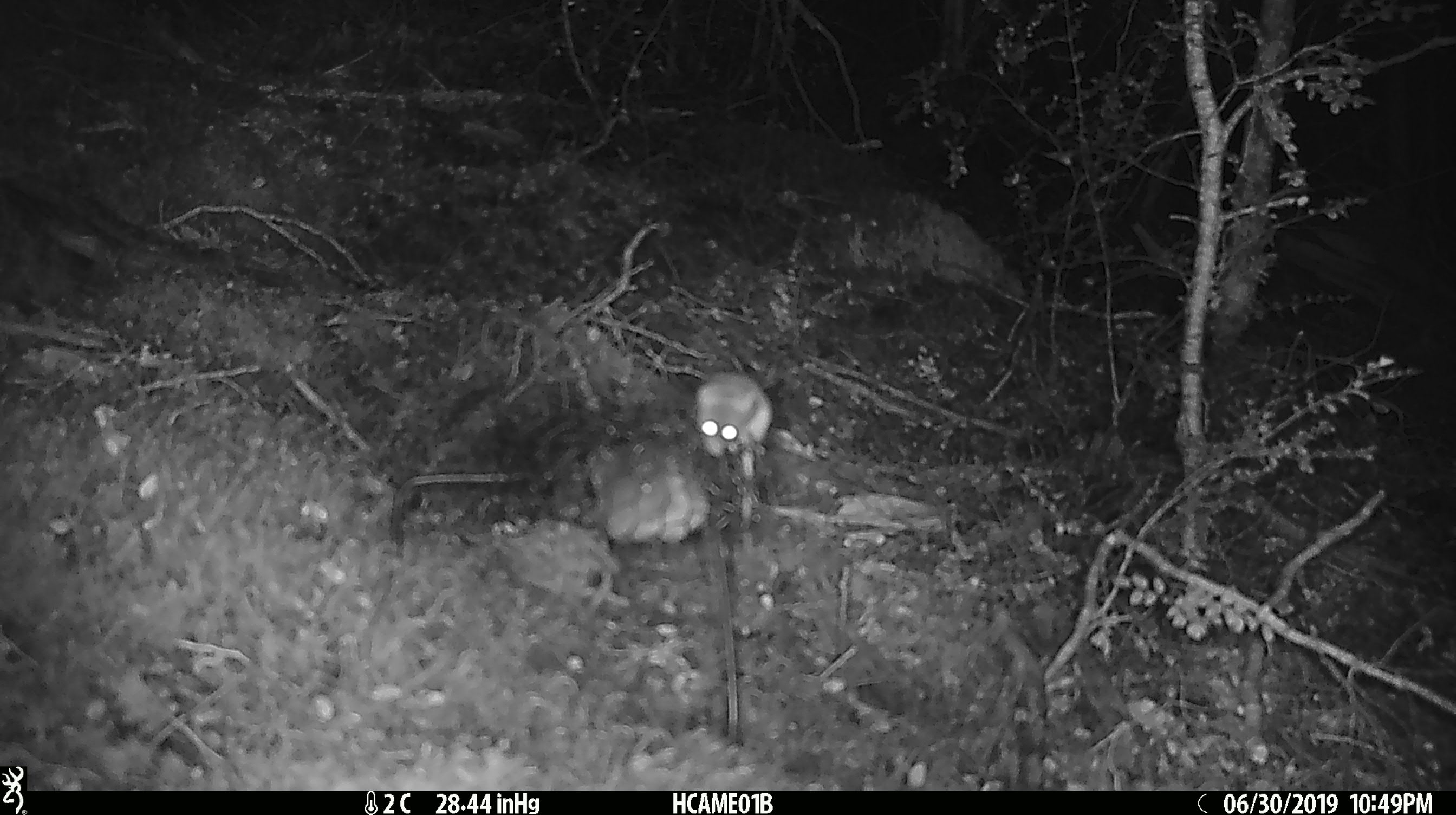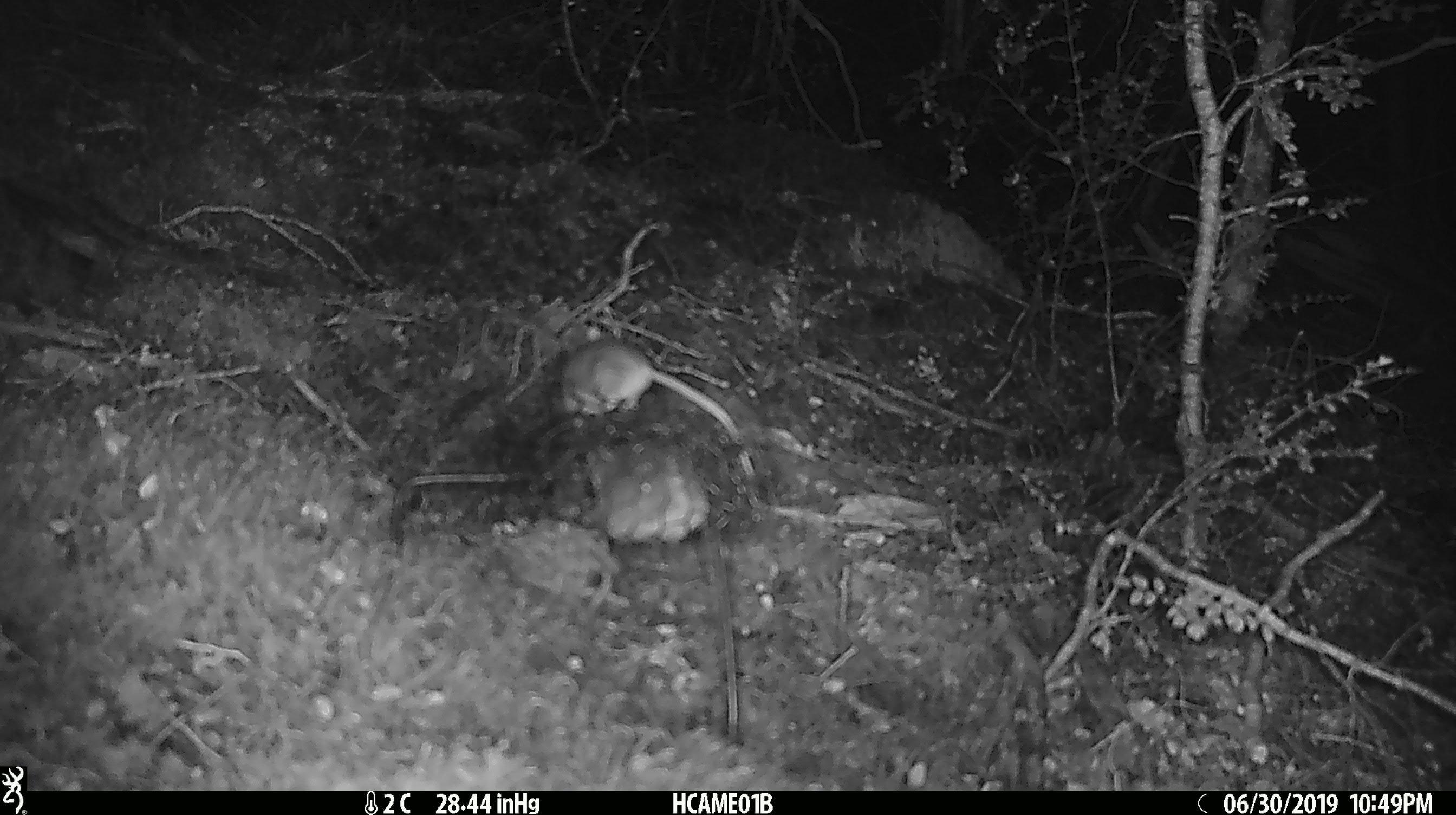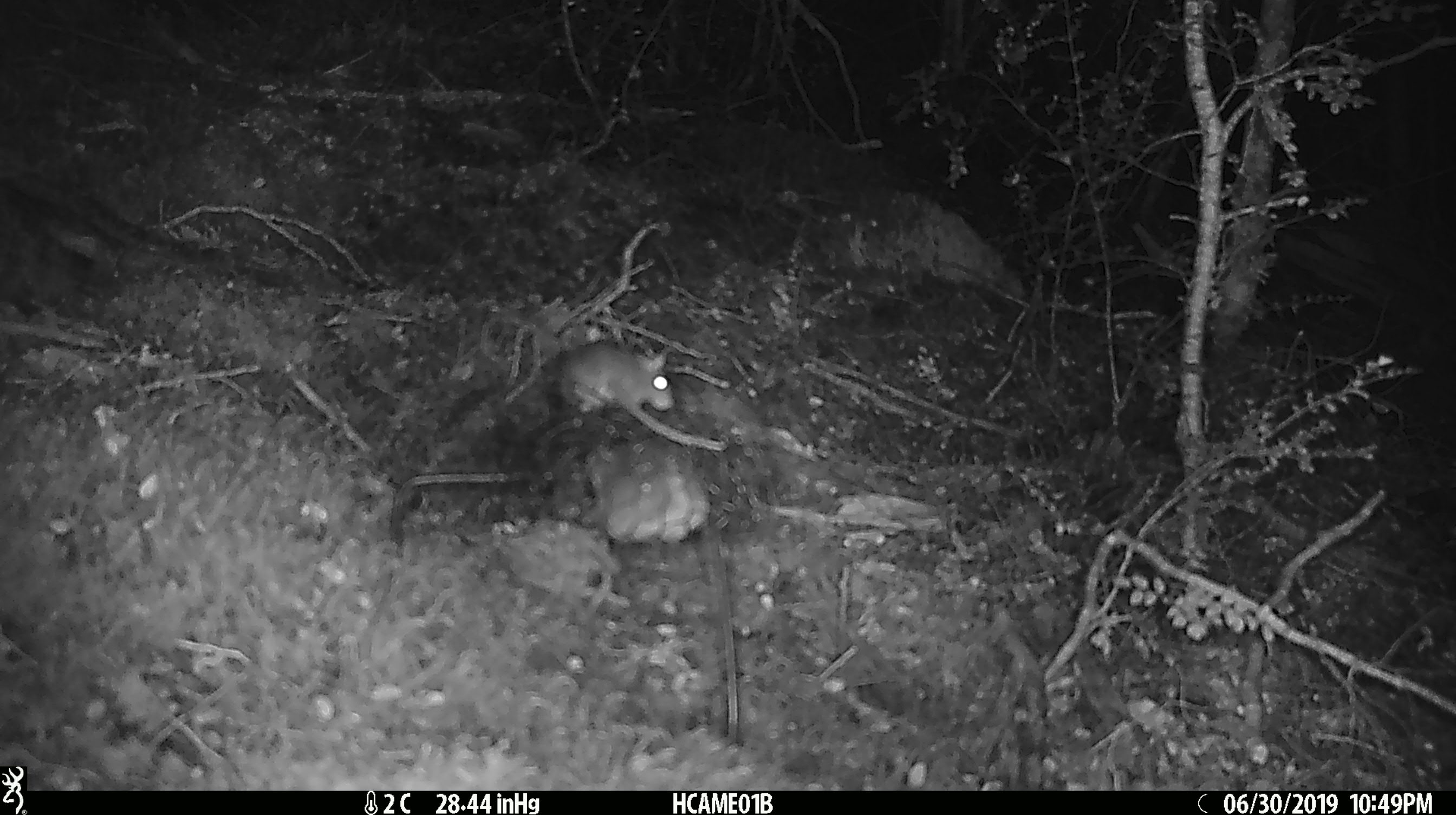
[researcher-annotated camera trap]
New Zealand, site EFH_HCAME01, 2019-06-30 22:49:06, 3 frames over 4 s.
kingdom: Animalia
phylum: Chordata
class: Mammalia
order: Rodentia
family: Muridae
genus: Mus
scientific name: Mus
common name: mouse